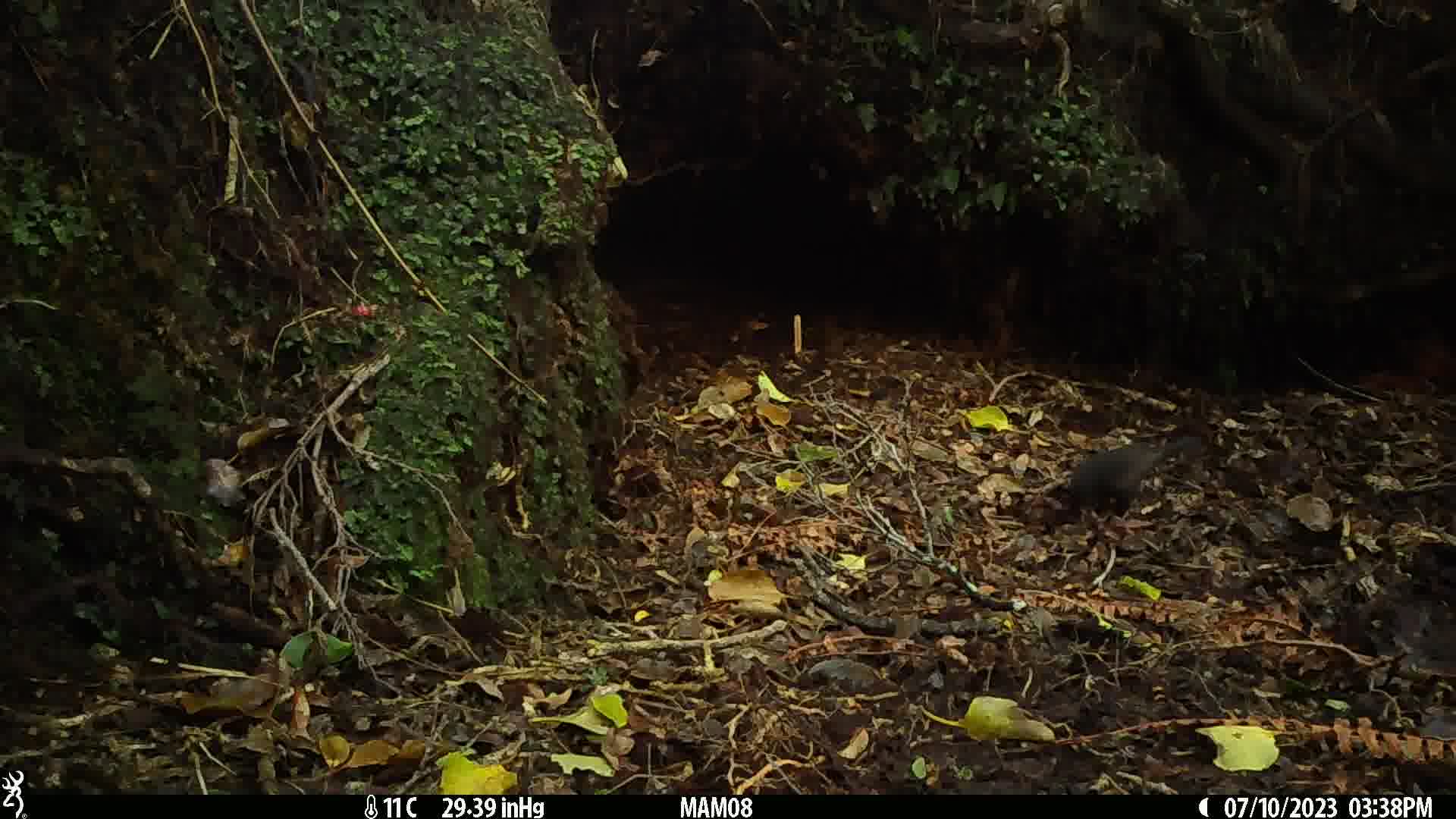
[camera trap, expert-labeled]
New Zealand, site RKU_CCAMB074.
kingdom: Animalia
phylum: Chordata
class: Aves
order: Passeriformes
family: Turdidae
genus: Turdus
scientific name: Turdus merula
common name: eurasian blackbird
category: blackbird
Blackbird (eurasian blackbird) (Turdus merula).